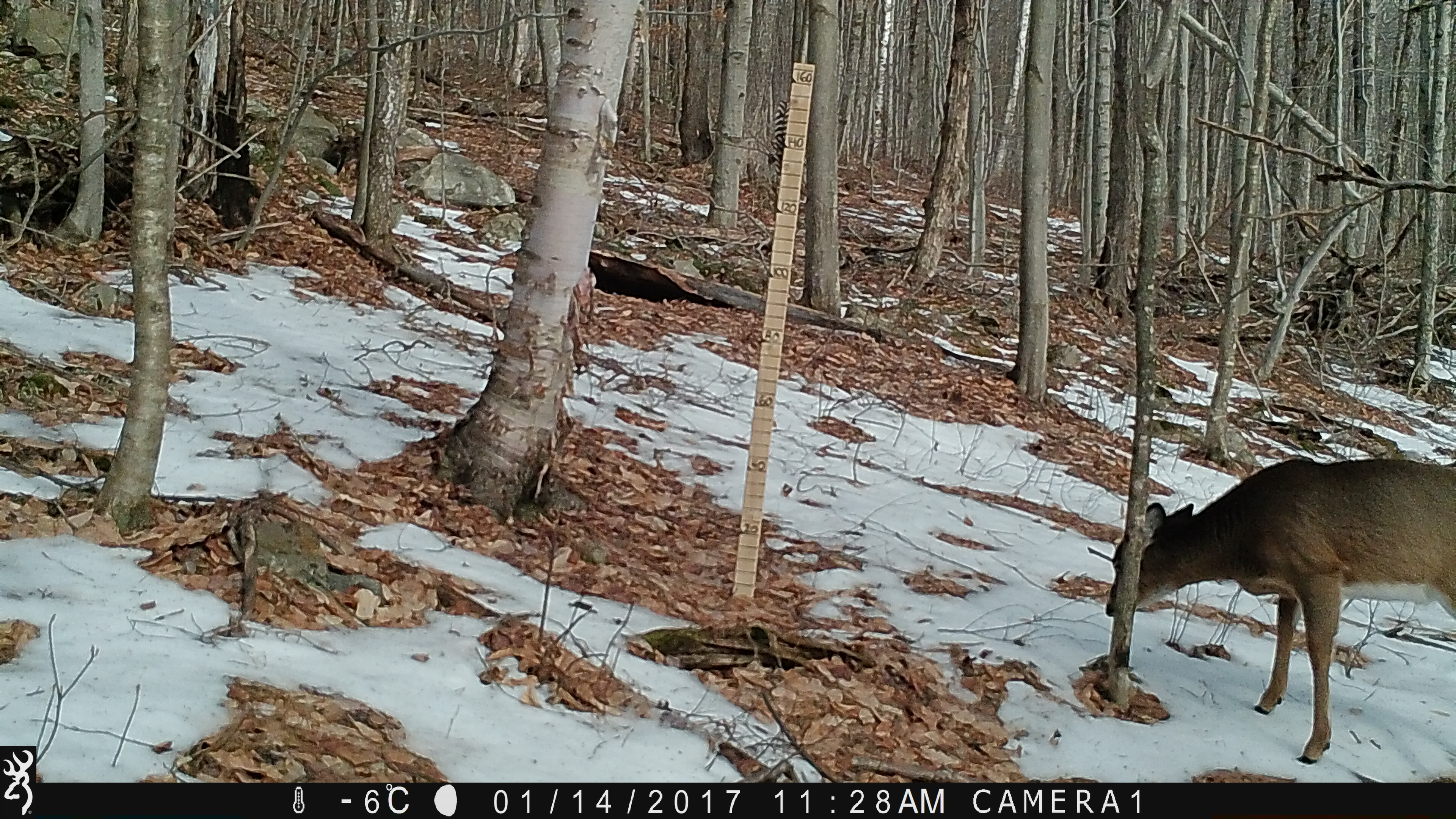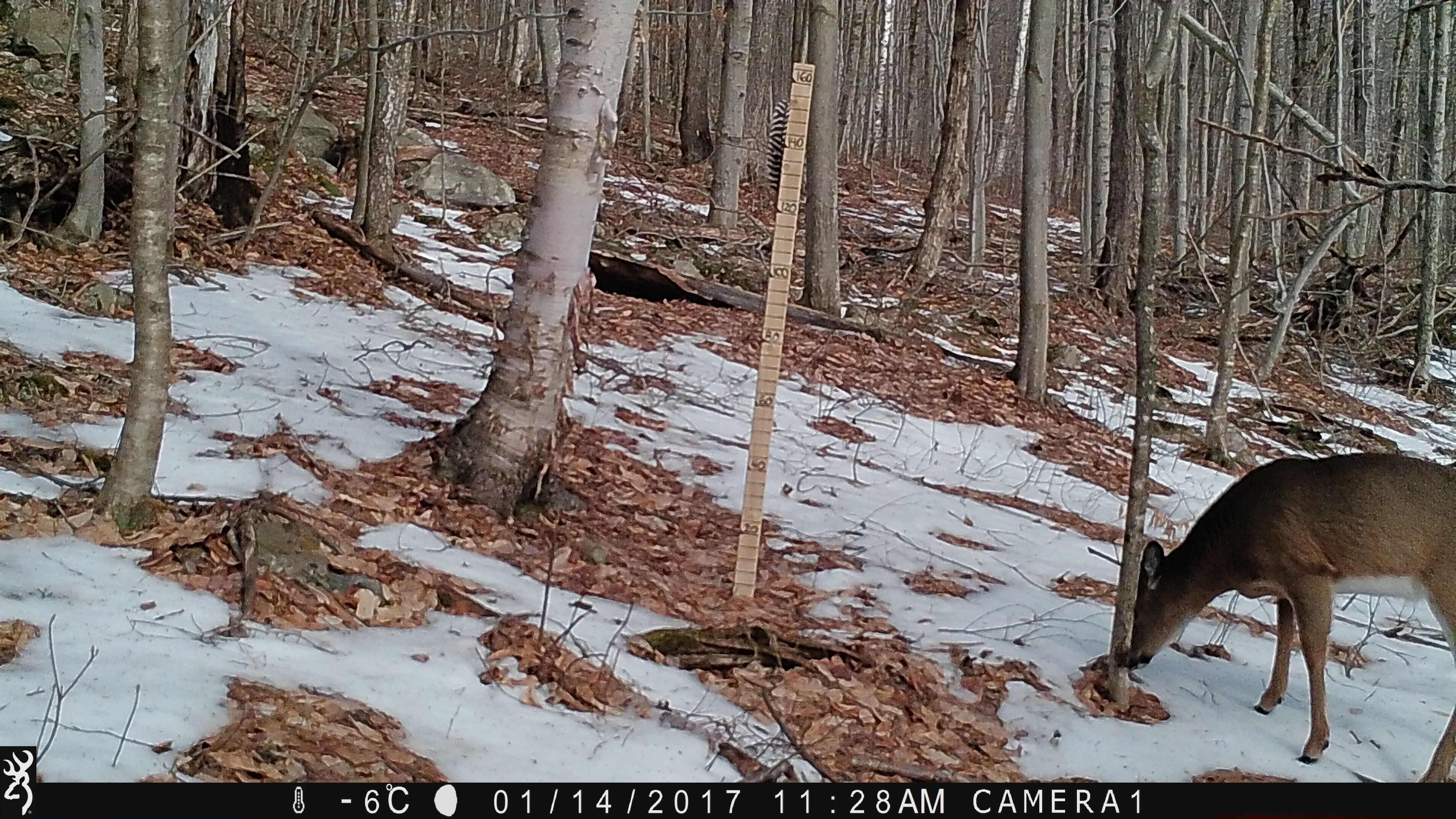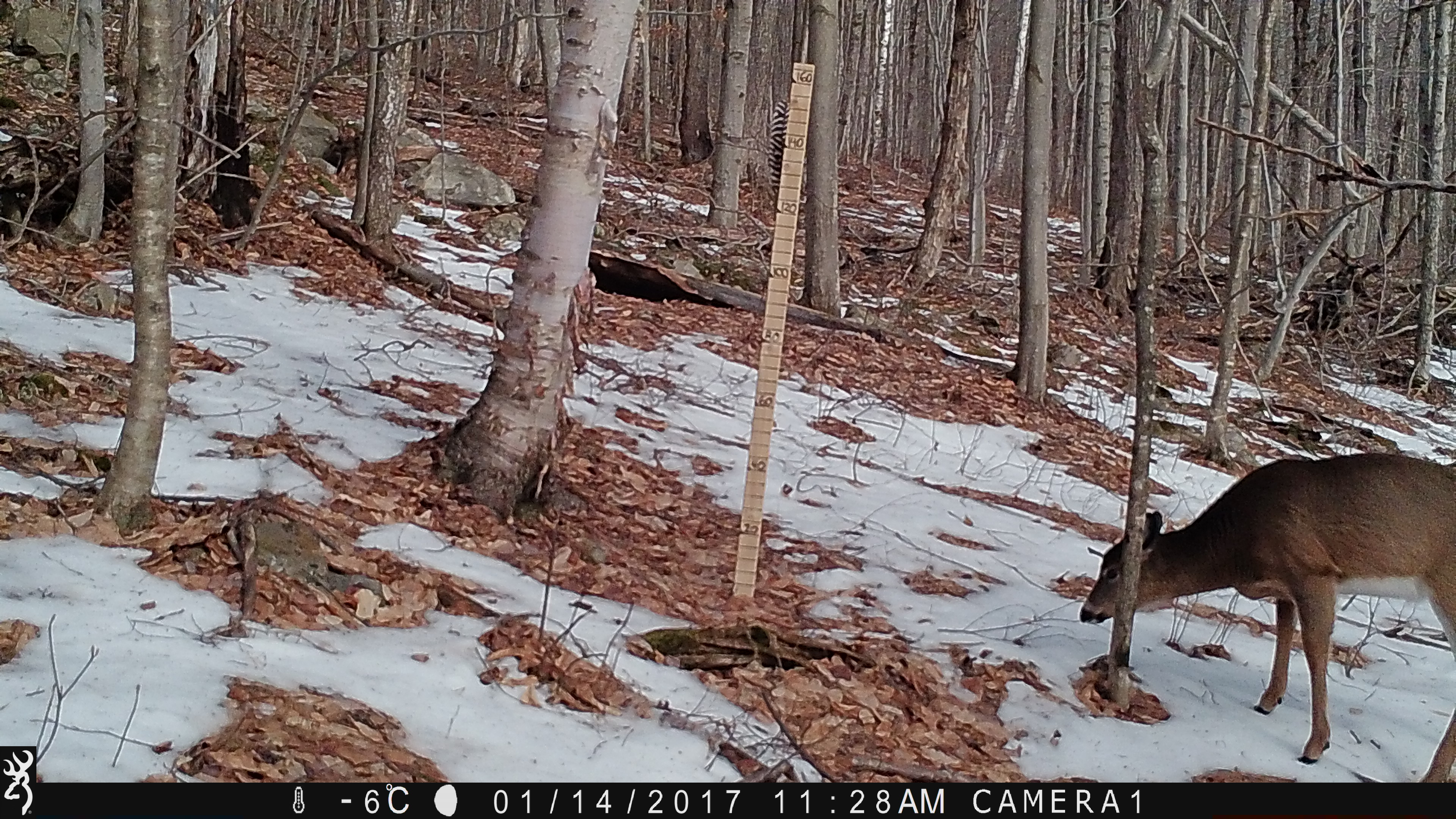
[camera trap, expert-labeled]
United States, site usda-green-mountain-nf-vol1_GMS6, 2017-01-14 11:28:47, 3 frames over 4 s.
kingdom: Animalia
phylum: Chordata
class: Mammalia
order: Artiodactyla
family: Cervidae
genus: Odocoileus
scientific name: Odocoileus virginianus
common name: white-tailed deer